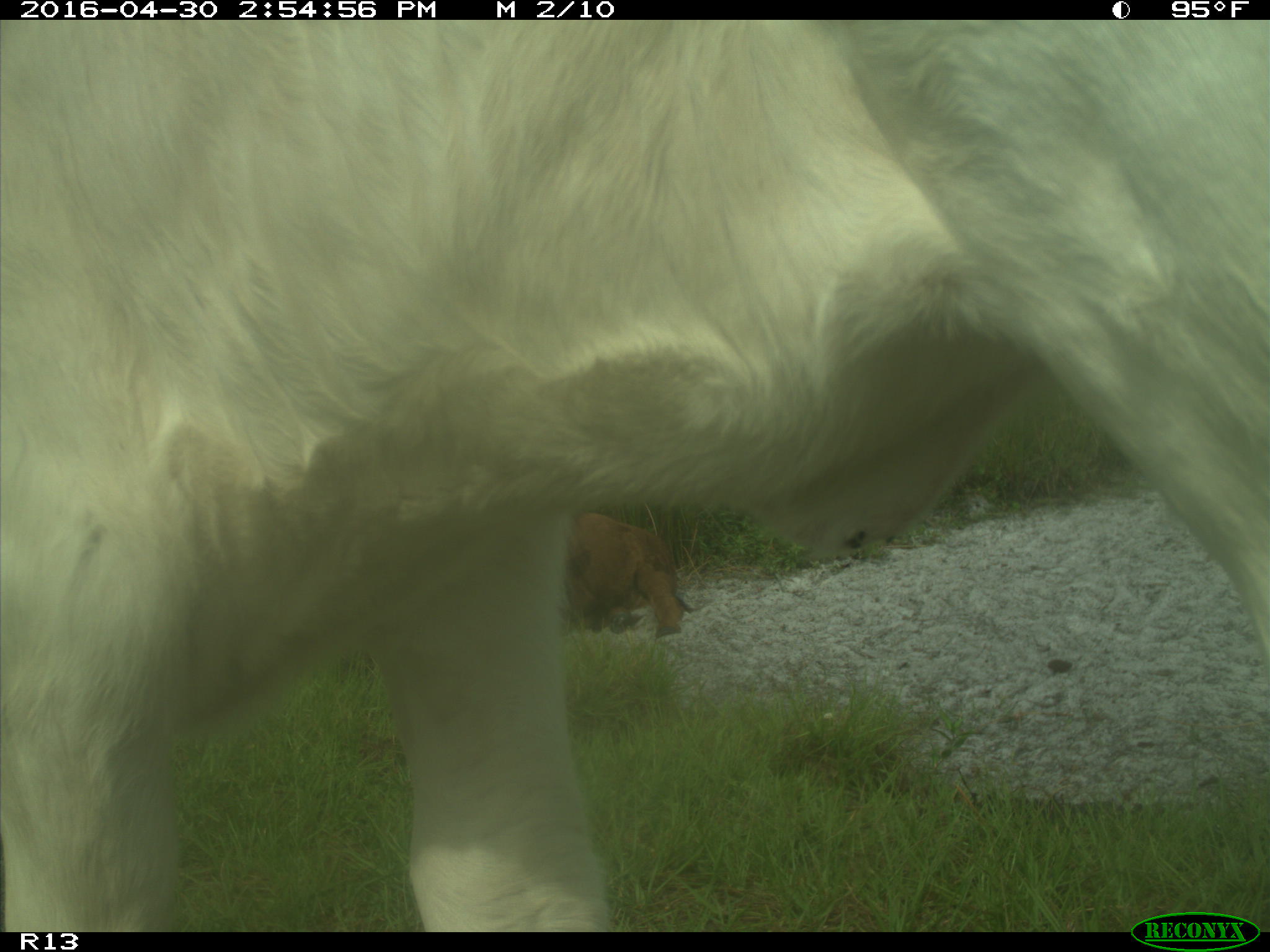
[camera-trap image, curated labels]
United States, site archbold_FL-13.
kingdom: Animalia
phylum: Chordata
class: Mammalia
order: Artiodactyla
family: Bovidae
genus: Bos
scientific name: Bos taurus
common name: domestic cow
Bos taurus (domestic cow).